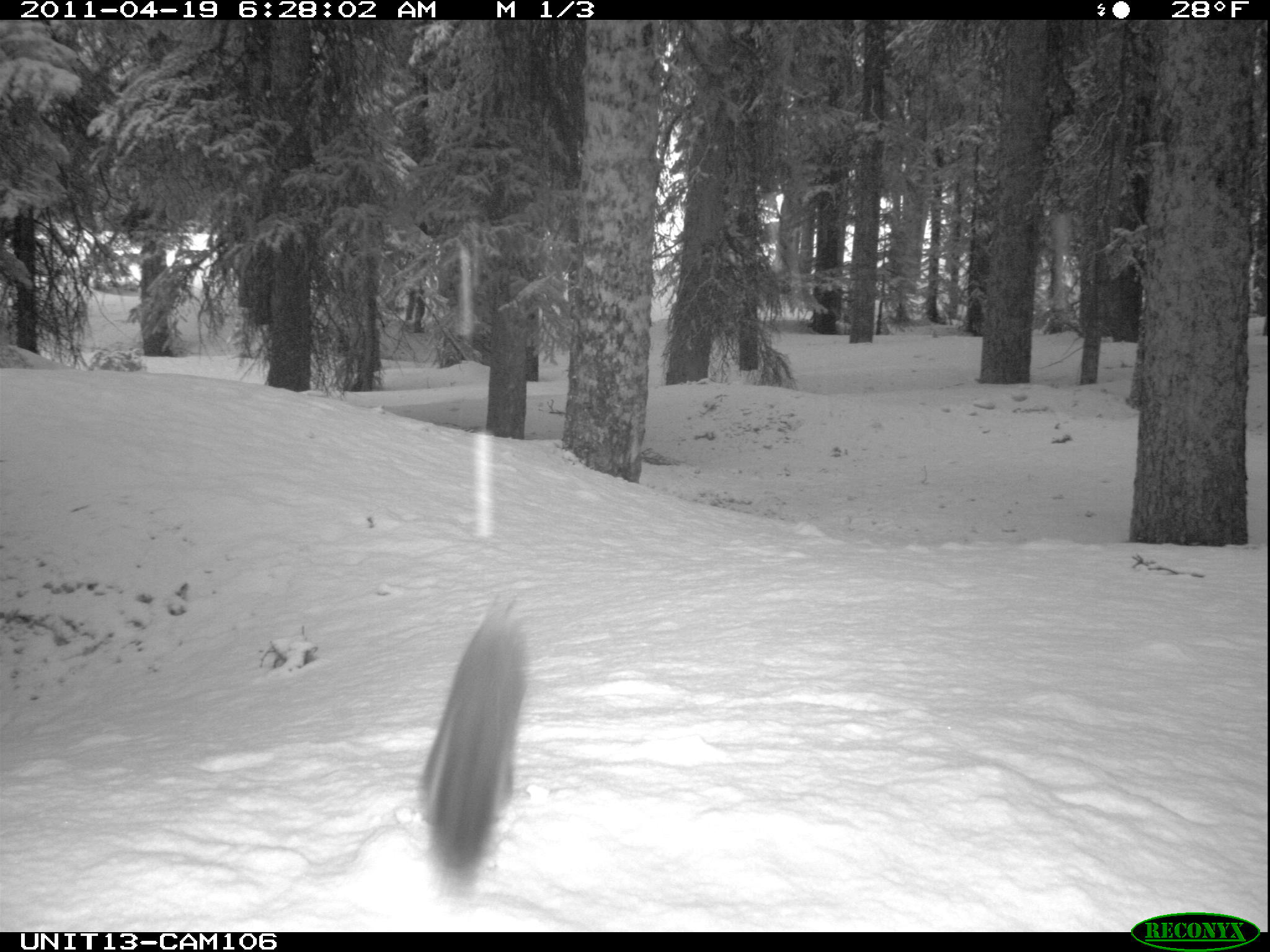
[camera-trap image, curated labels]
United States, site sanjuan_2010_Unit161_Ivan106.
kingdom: Animalia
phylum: Chordata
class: Mammalia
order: Rodentia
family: Sciuridae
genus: Tamiasciurus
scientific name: Tamiasciurus hudsonicus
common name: american red squirrel